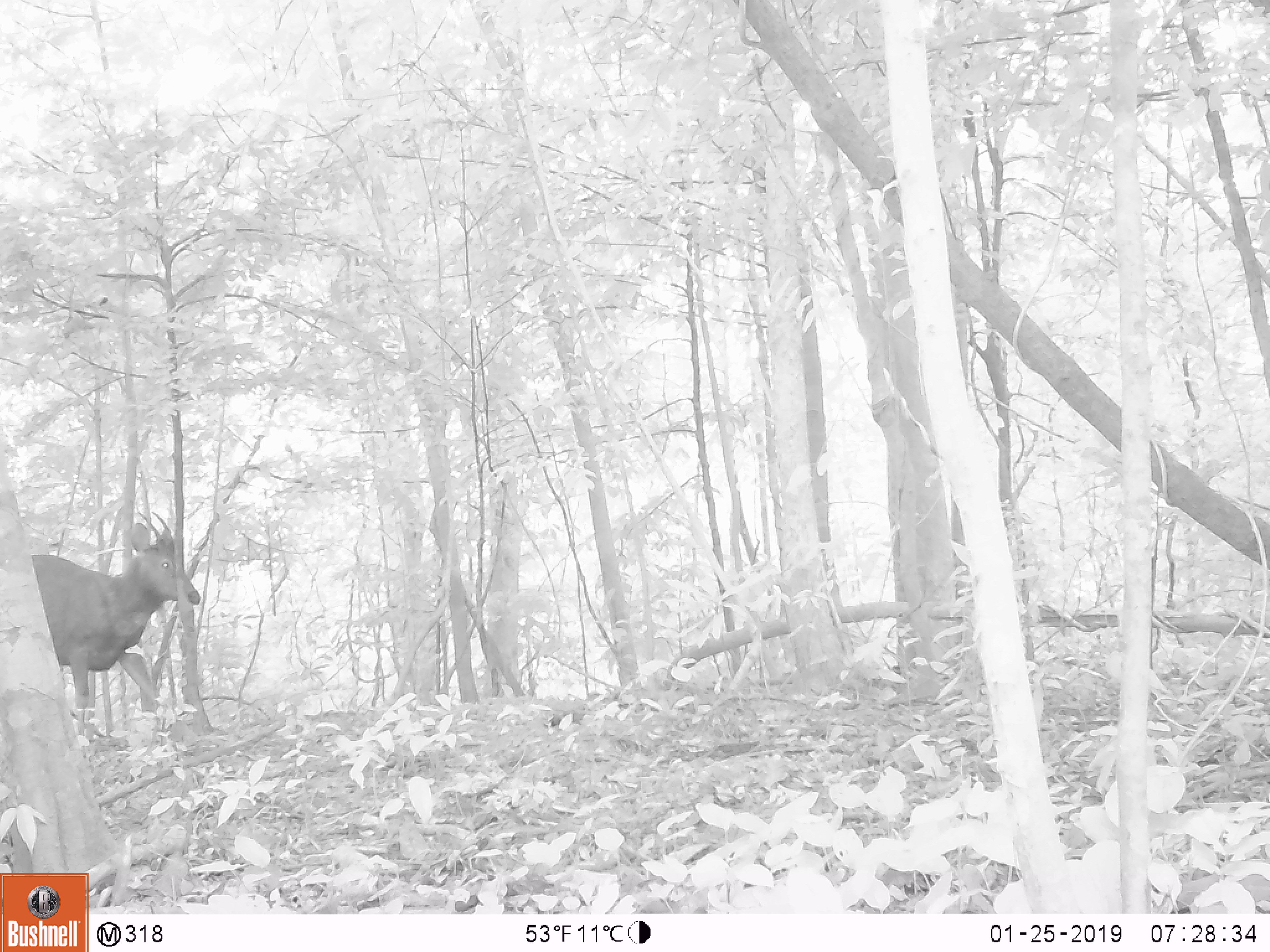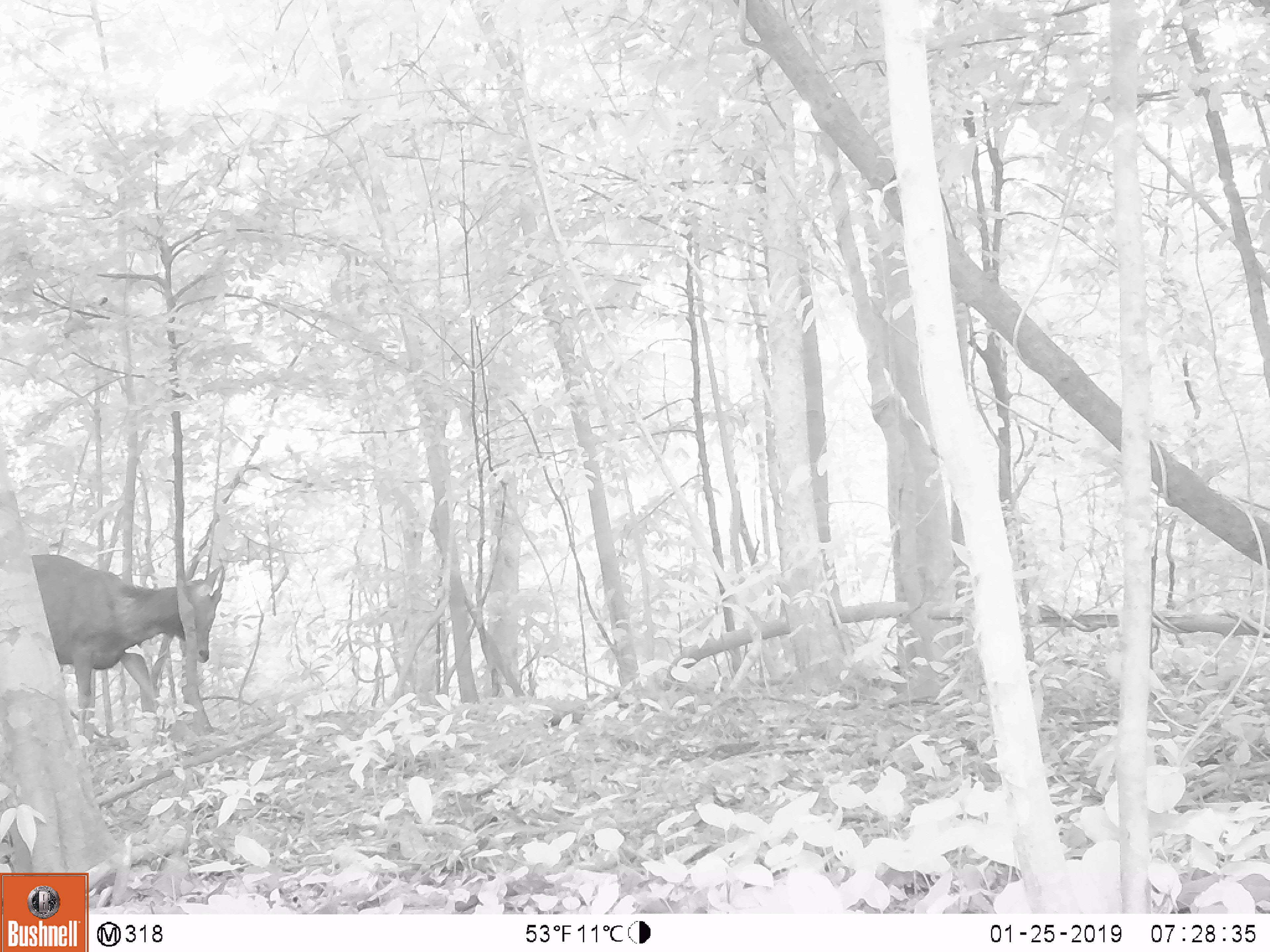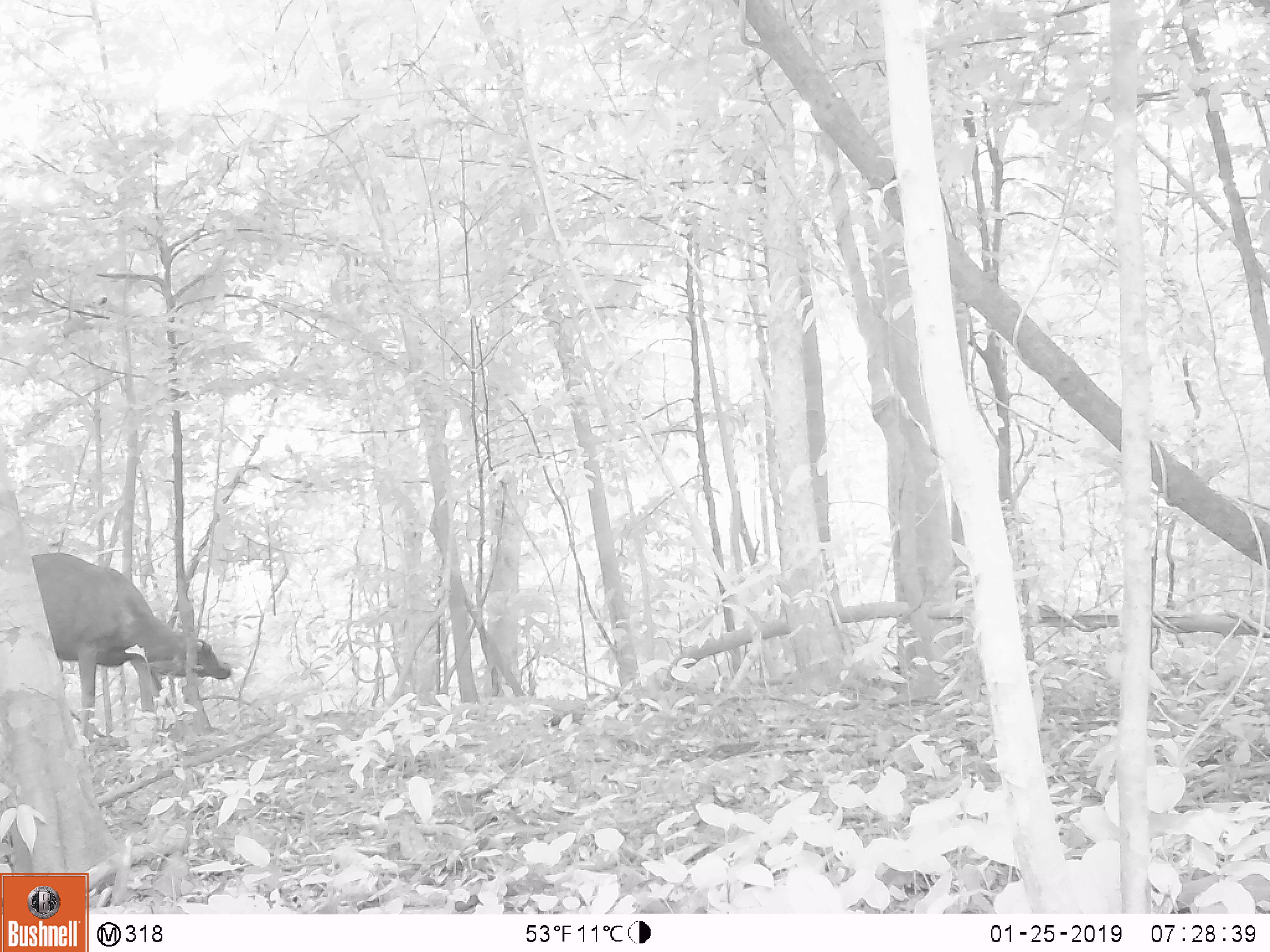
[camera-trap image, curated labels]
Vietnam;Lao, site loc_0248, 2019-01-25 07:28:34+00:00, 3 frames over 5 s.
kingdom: Animalia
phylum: Chordata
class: Mammalia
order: Artiodactyla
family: Cervidae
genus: Rusa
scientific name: Rusa unicolor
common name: sambar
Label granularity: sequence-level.